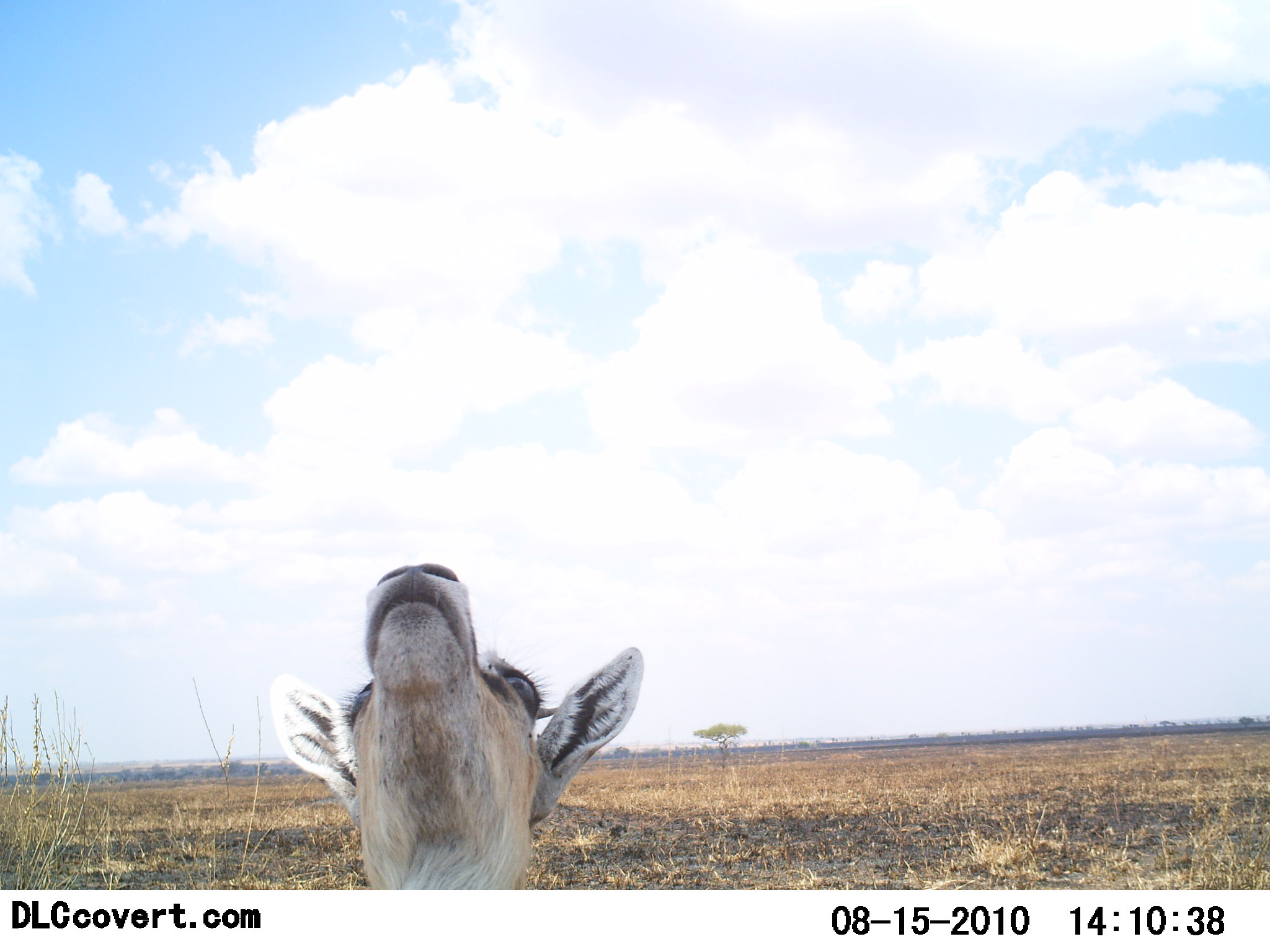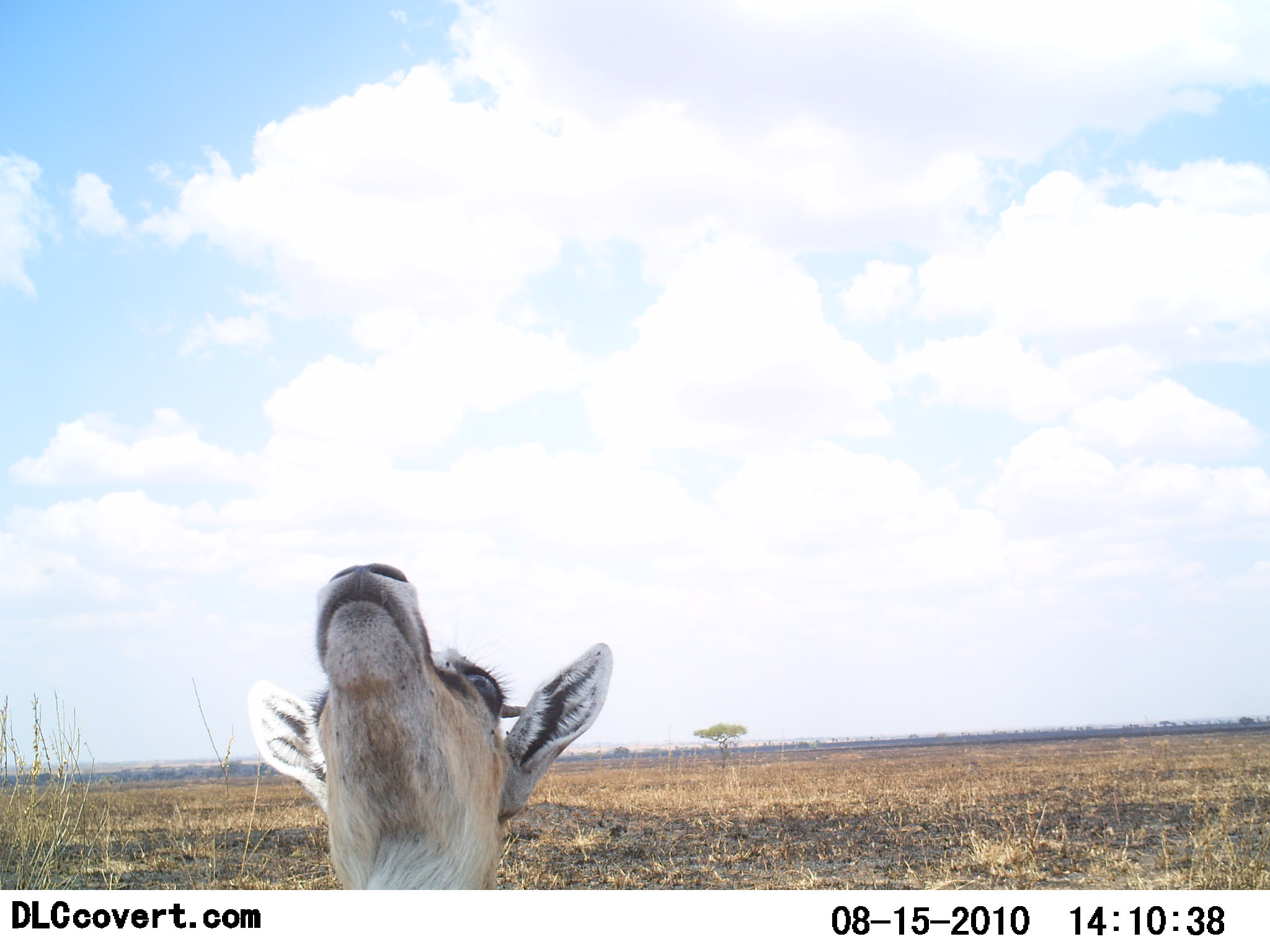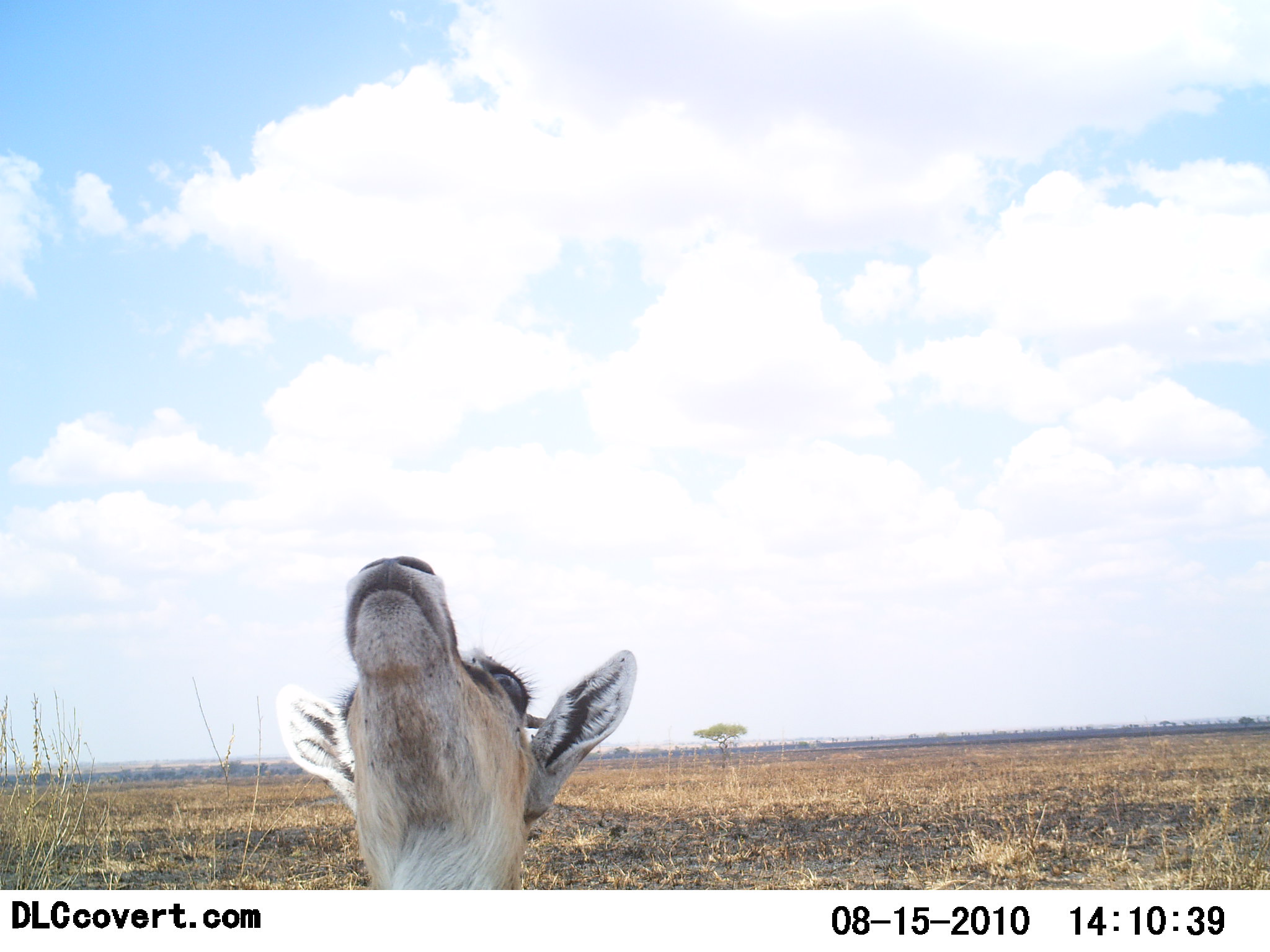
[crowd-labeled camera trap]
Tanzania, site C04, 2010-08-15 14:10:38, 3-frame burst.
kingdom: Animalia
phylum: Chordata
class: Mammalia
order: Artiodactyla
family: Bovidae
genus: Eudorcas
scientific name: Eudorcas thomsonii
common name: thomson's gazelle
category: gazellethomsons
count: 1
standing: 100%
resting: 0%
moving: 0%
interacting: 0%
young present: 0%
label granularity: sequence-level